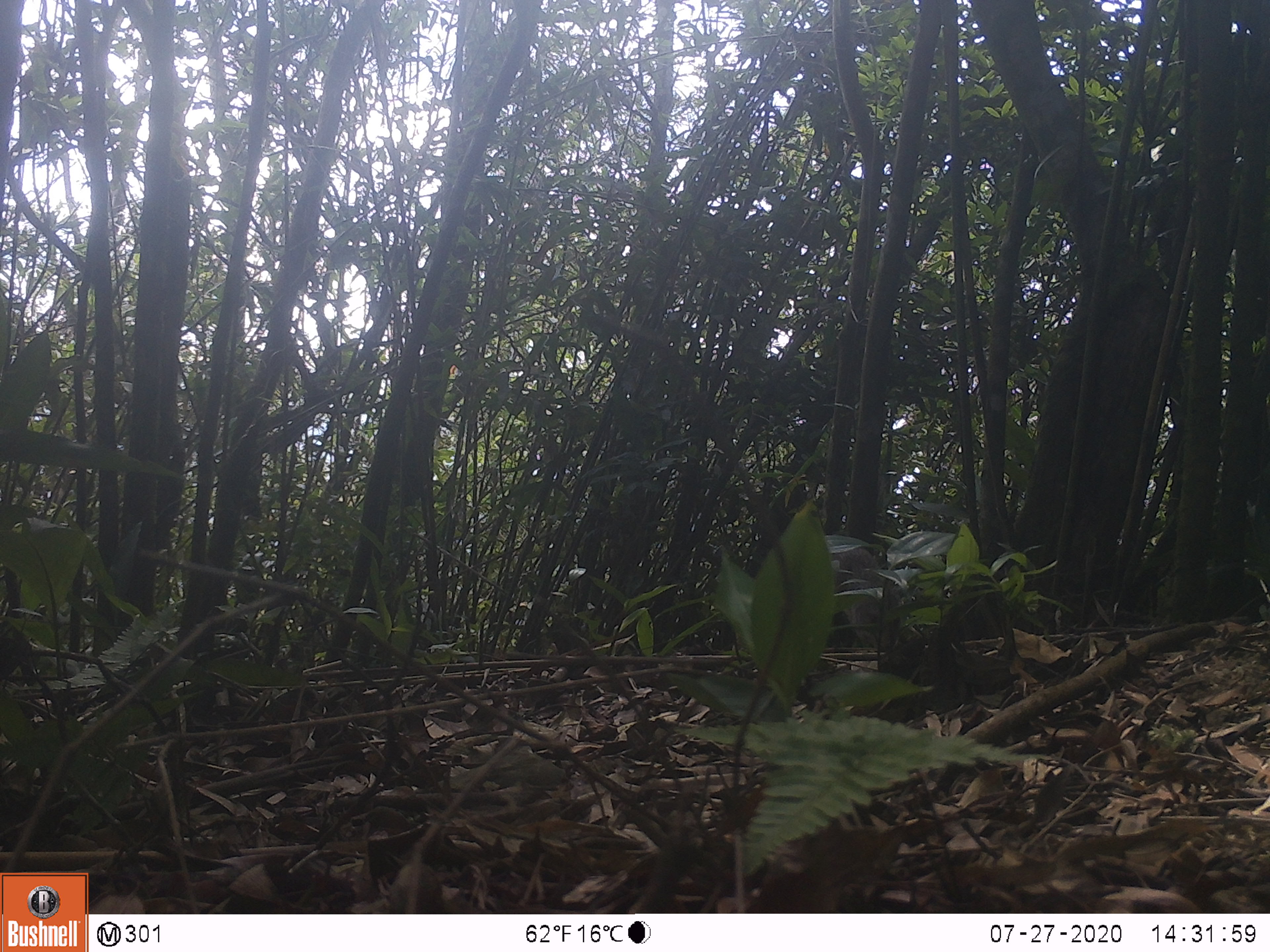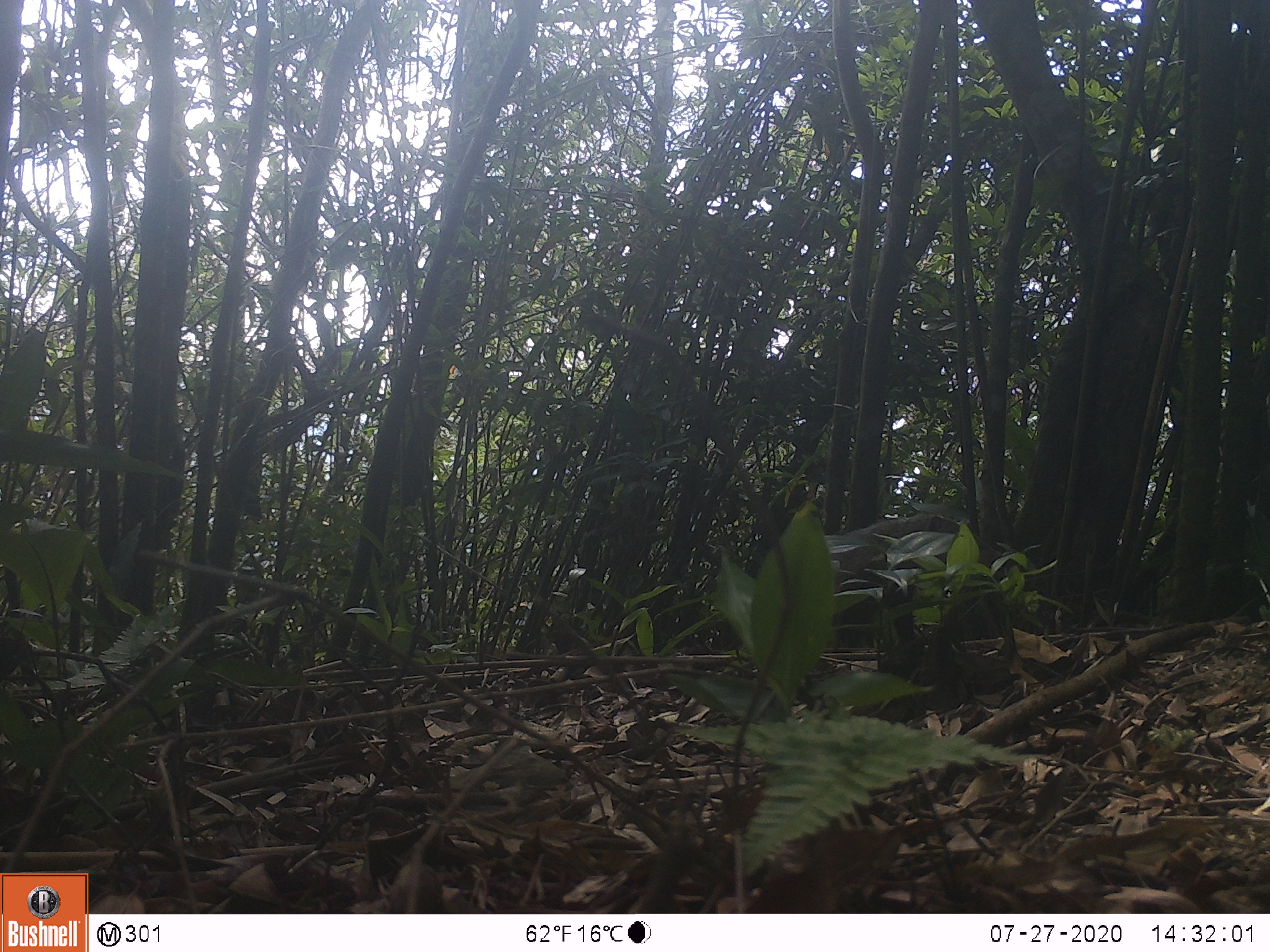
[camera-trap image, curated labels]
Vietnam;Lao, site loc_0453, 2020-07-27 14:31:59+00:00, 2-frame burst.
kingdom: Animalia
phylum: Chordata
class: Mammalia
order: Carnivora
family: Herpestidae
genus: Urva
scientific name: Urva urva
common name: crab-eating mongoose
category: crab eating mongoose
Crab eating mongoose (crab-eating mongoose) (Urva urva). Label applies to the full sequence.